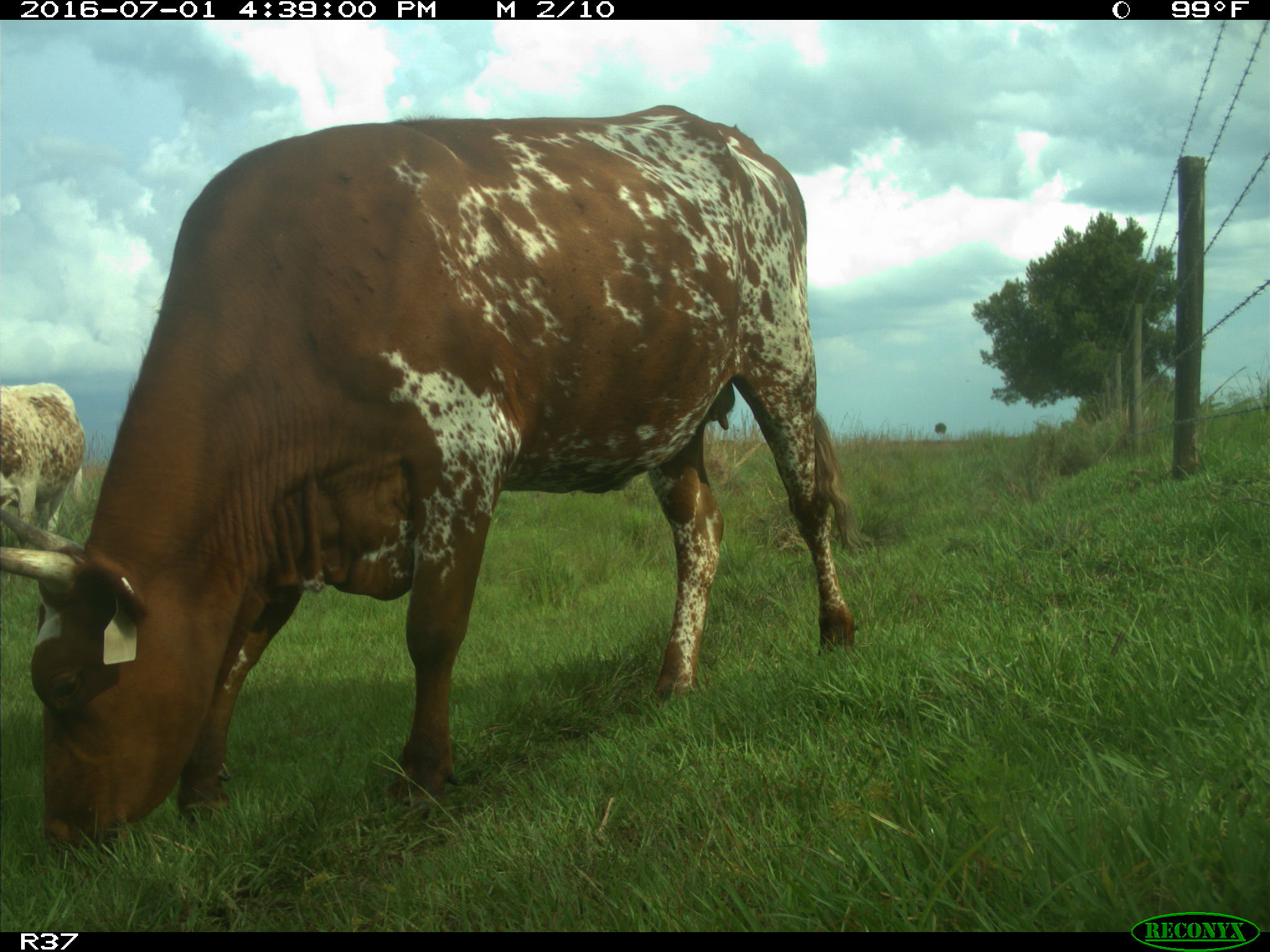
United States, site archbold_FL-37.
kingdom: Animalia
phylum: Chordata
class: Mammalia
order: Artiodactyla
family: Bovidae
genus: Bos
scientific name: Bos taurus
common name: domestic cow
Bos taurus (domestic cow).